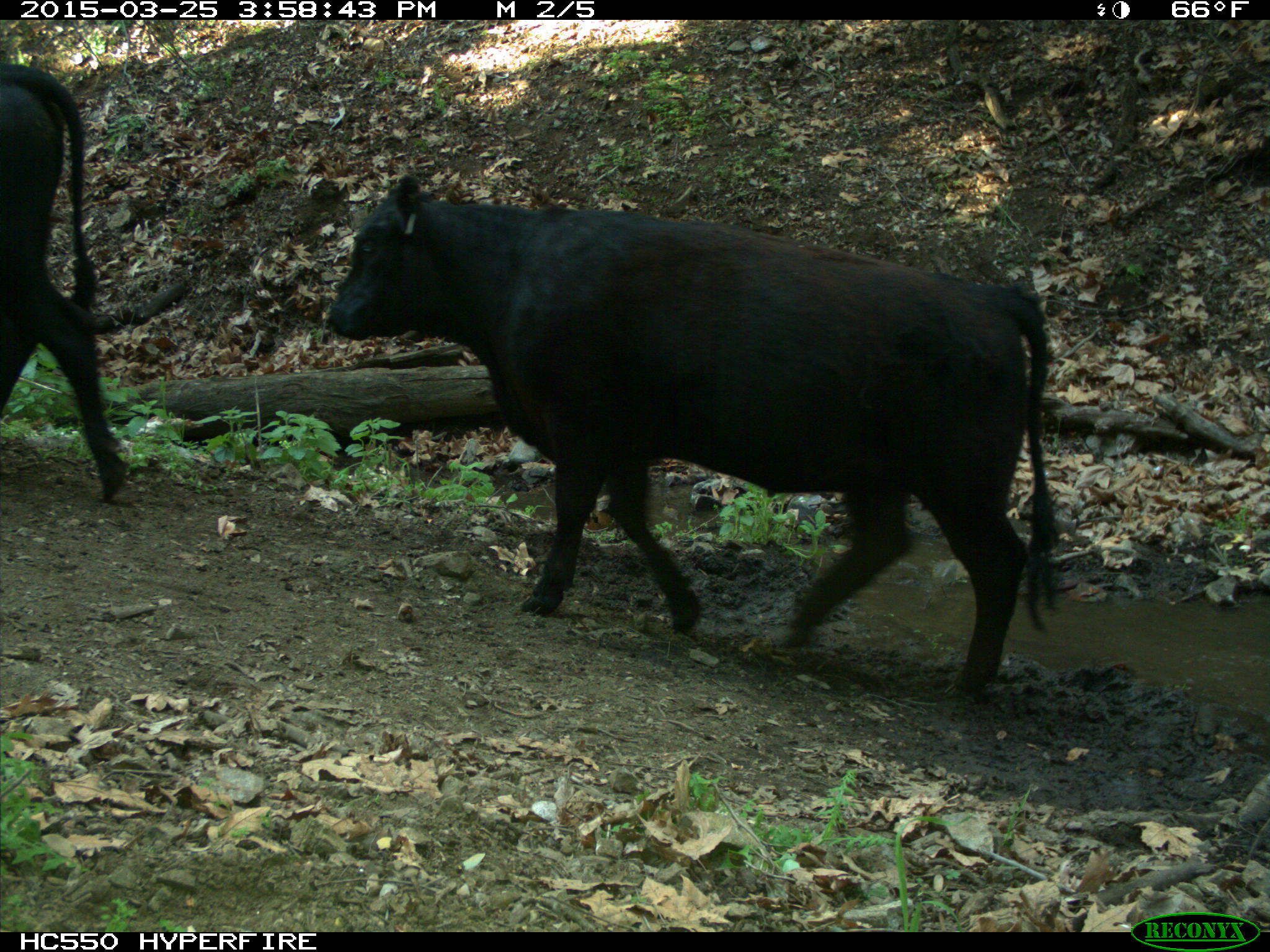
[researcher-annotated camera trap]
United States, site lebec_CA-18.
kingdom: Animalia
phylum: Chordata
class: Mammalia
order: Artiodactyla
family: Bovidae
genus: Bos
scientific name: Bos taurus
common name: domestic cow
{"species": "Bos taurus (domestic cow)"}